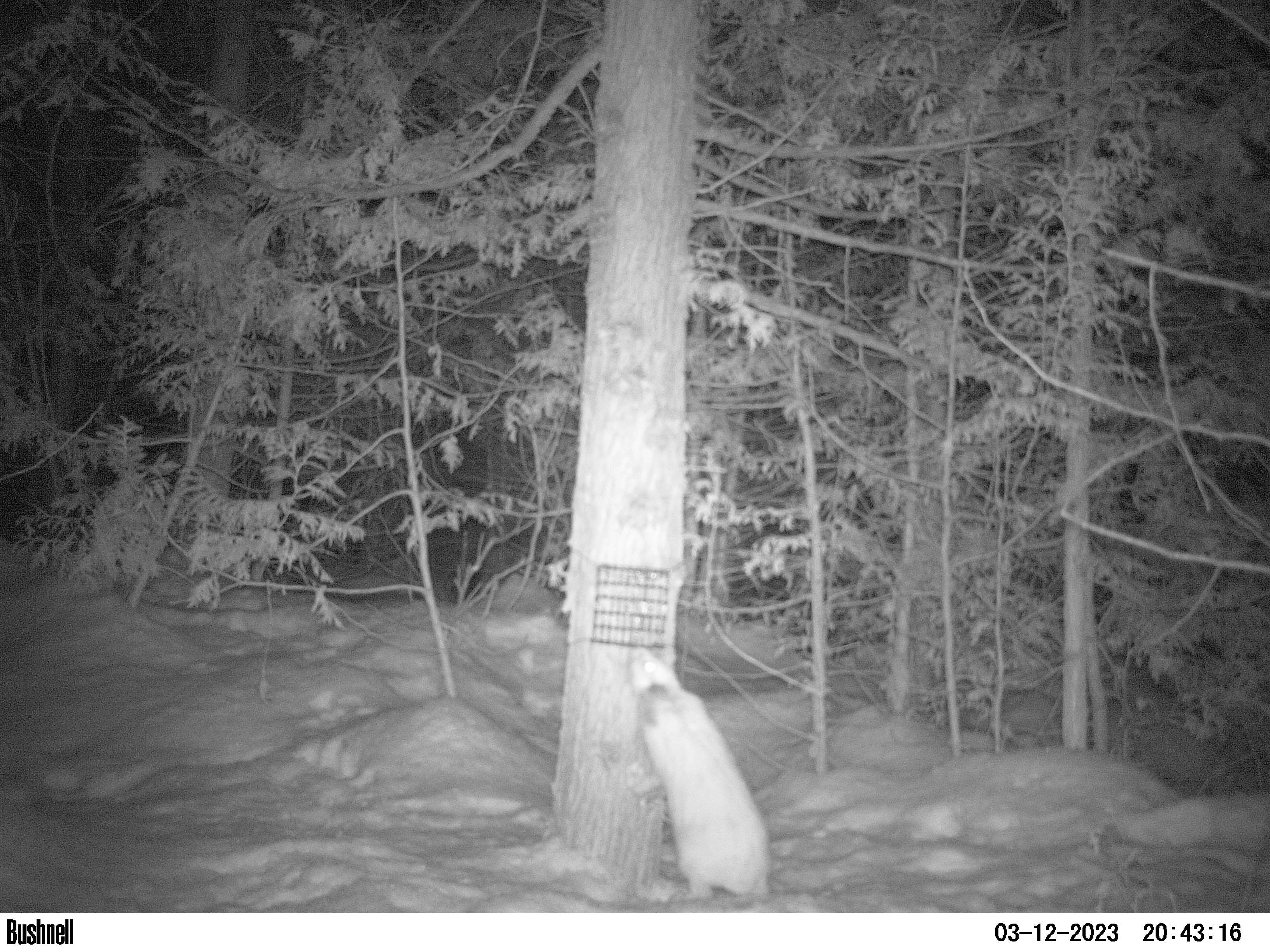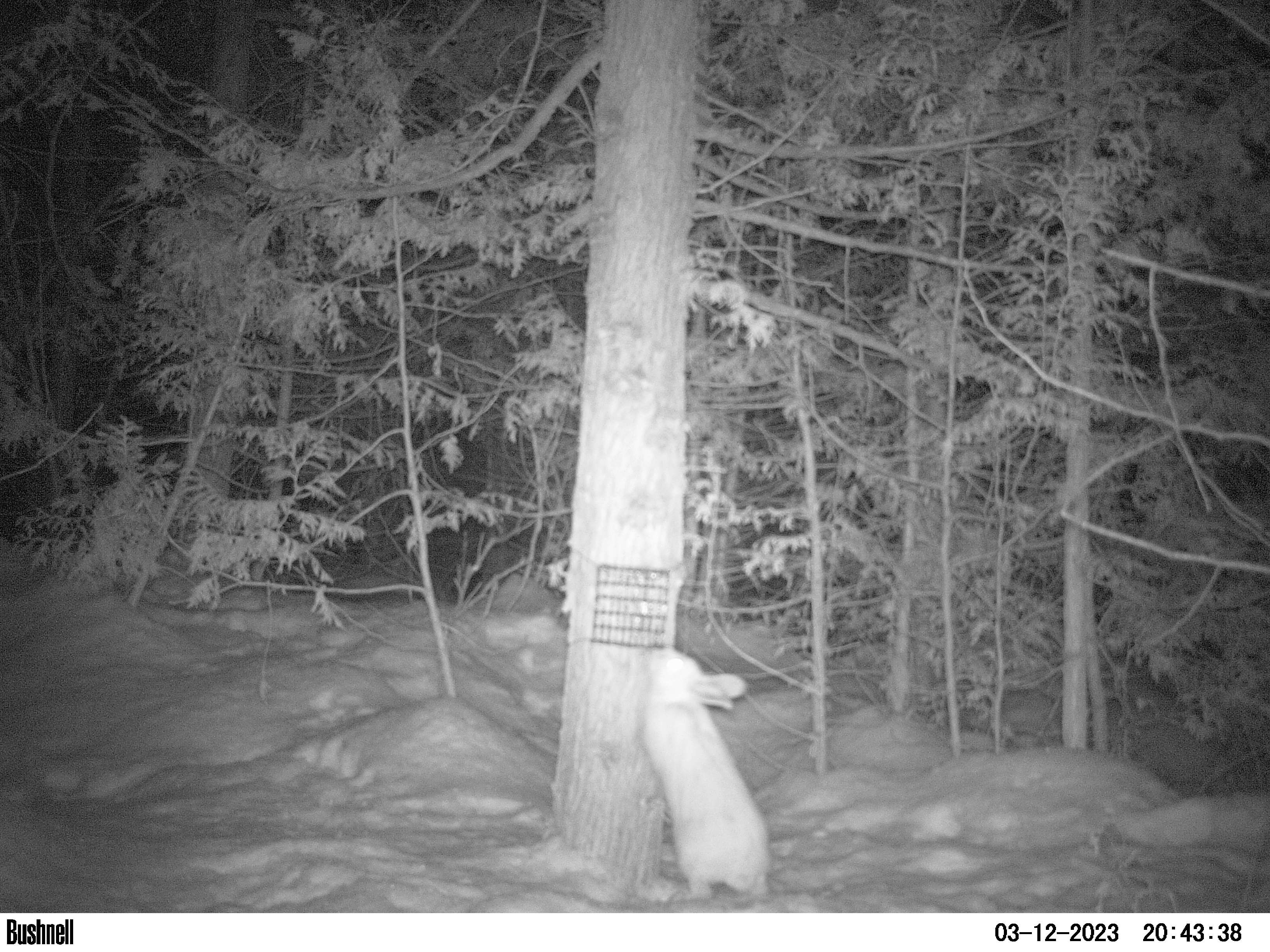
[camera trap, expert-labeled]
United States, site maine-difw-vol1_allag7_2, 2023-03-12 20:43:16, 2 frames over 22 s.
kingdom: Animalia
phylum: Chordata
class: Mammalia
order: Lagomorpha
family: Leporidae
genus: Lepus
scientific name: Lepus americanus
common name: snowshoe hare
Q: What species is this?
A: Snowshoe hare (Lepus americanus).